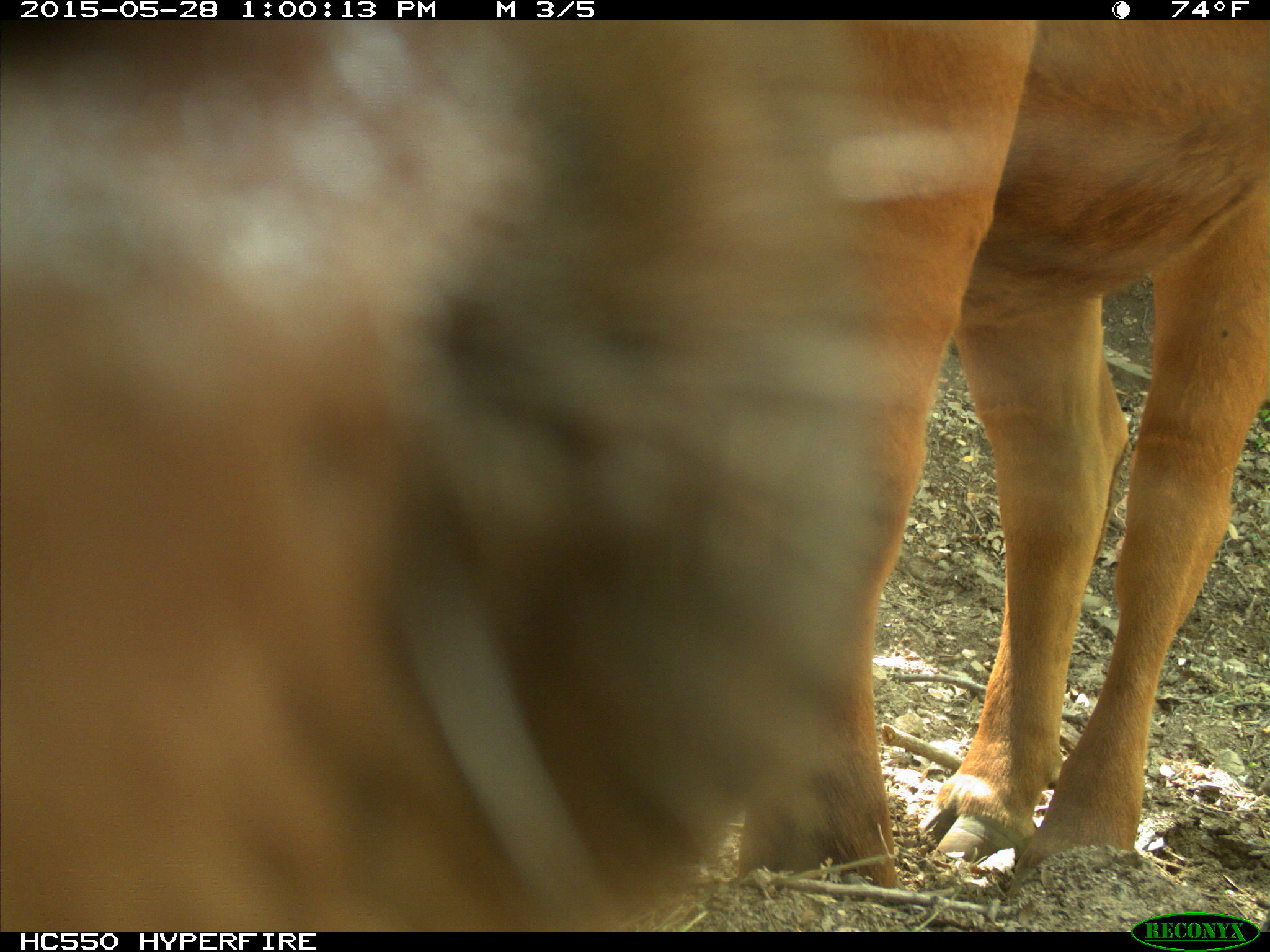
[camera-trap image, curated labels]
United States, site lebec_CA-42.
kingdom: Animalia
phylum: Chordata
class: Mammalia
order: Artiodactyla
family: Bovidae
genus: Bos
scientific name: Bos taurus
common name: domestic cow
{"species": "Bos taurus (domestic cow)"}